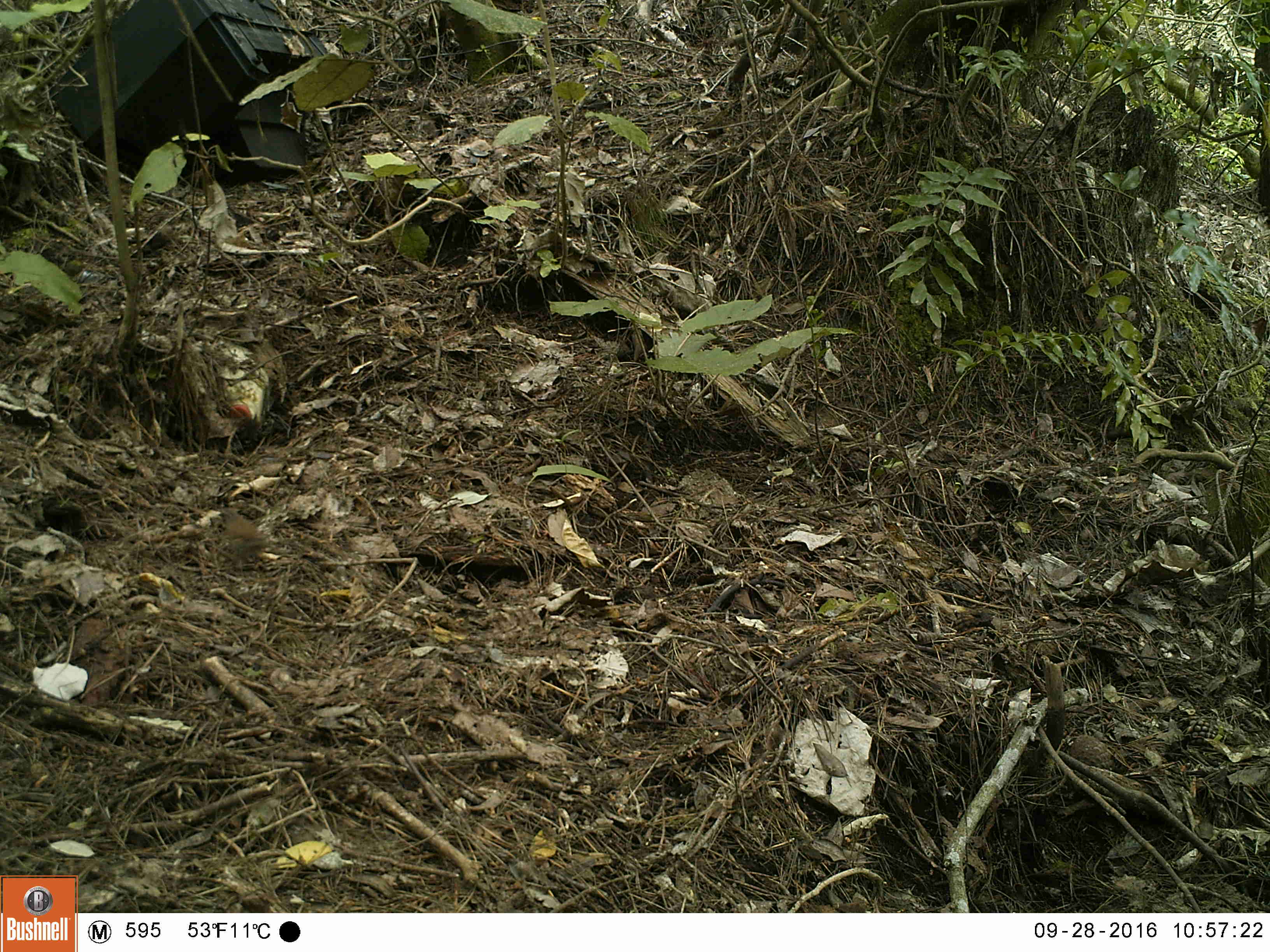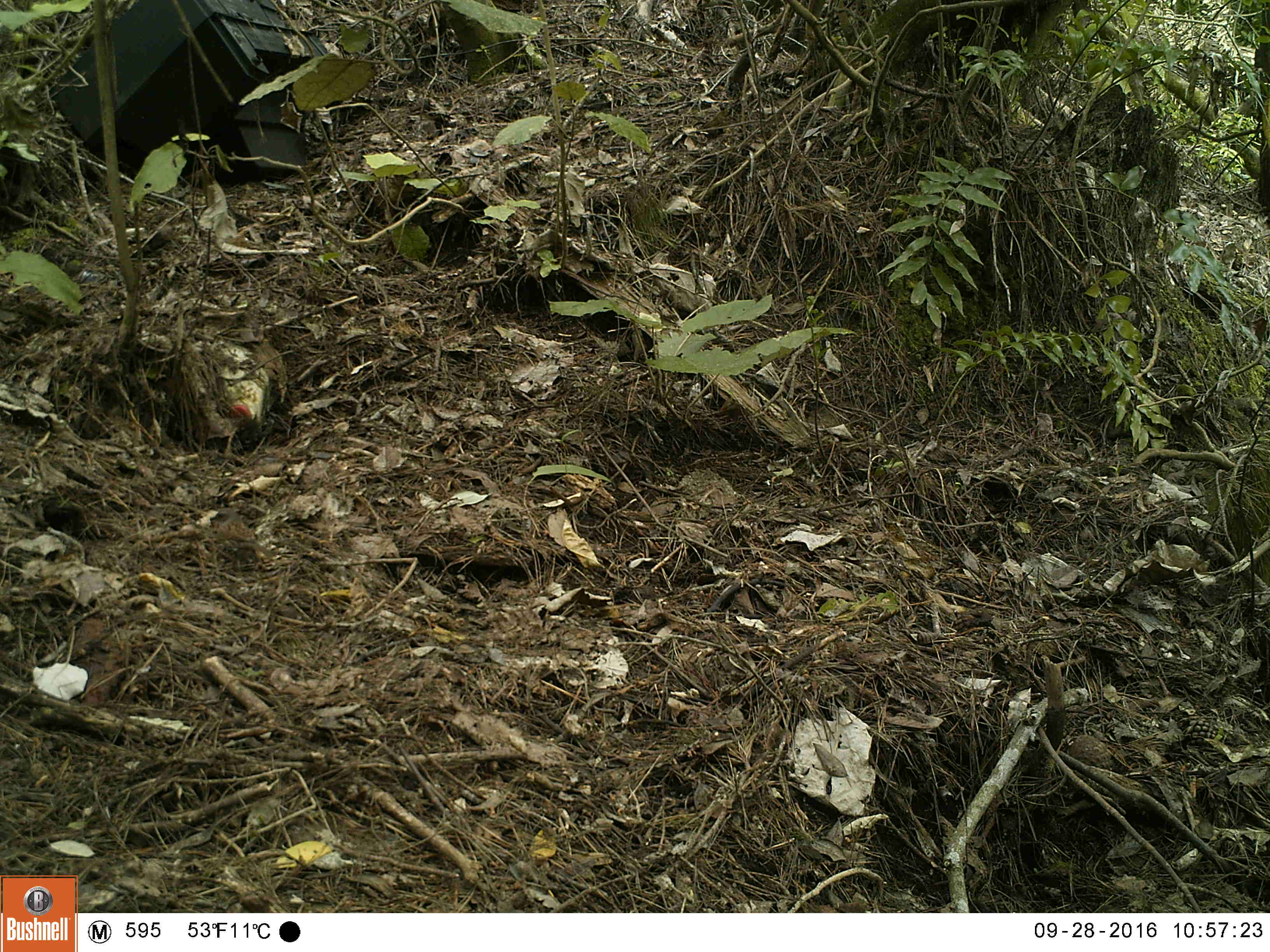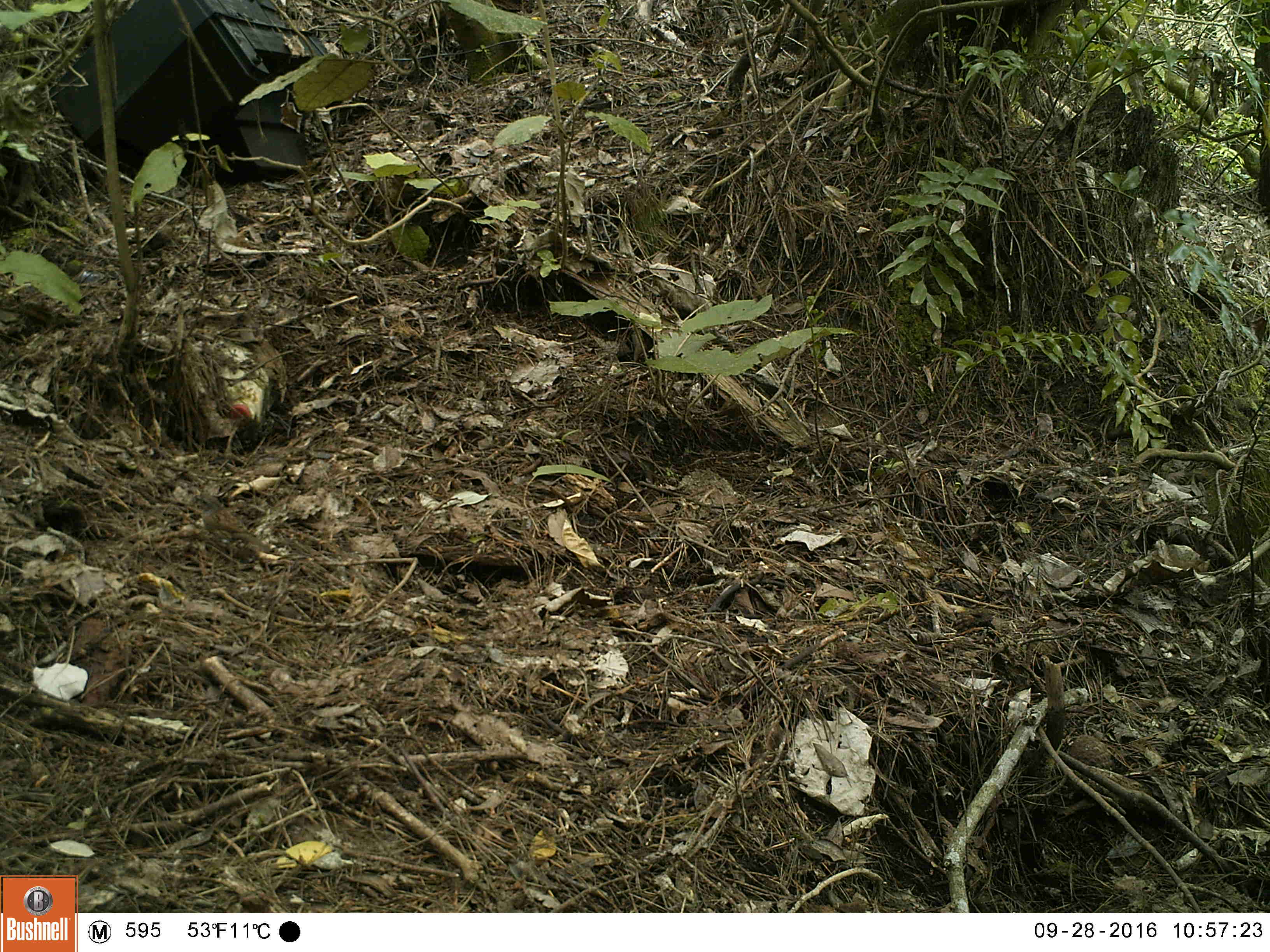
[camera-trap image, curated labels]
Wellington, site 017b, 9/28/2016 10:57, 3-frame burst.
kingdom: Animalia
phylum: Chordata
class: Aves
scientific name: Aves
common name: bird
Bird (Aves).